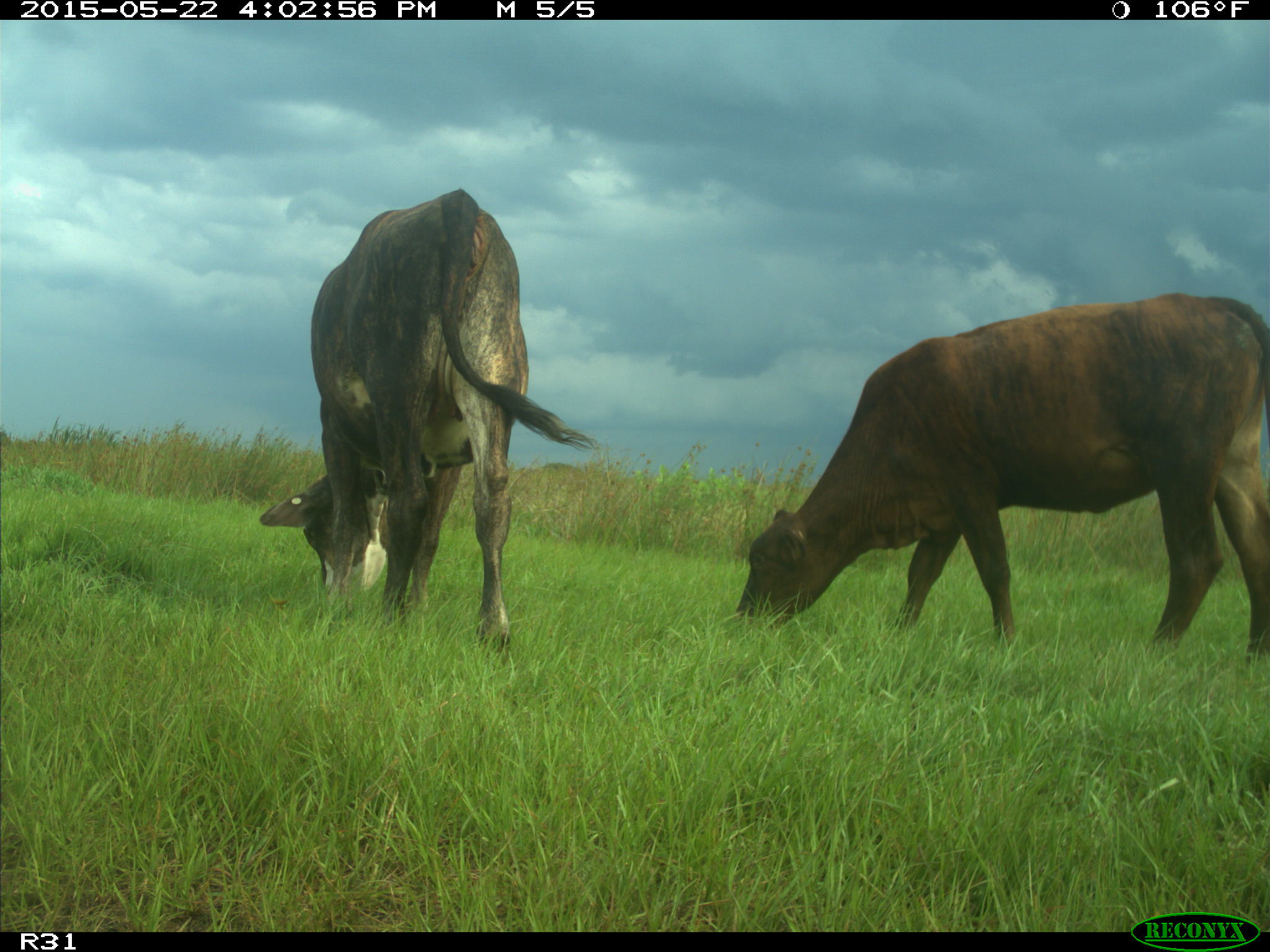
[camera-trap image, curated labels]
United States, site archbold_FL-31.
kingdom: Animalia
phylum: Chordata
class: Mammalia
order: Artiodactyla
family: Bovidae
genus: Bos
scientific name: Bos taurus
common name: domestic cow